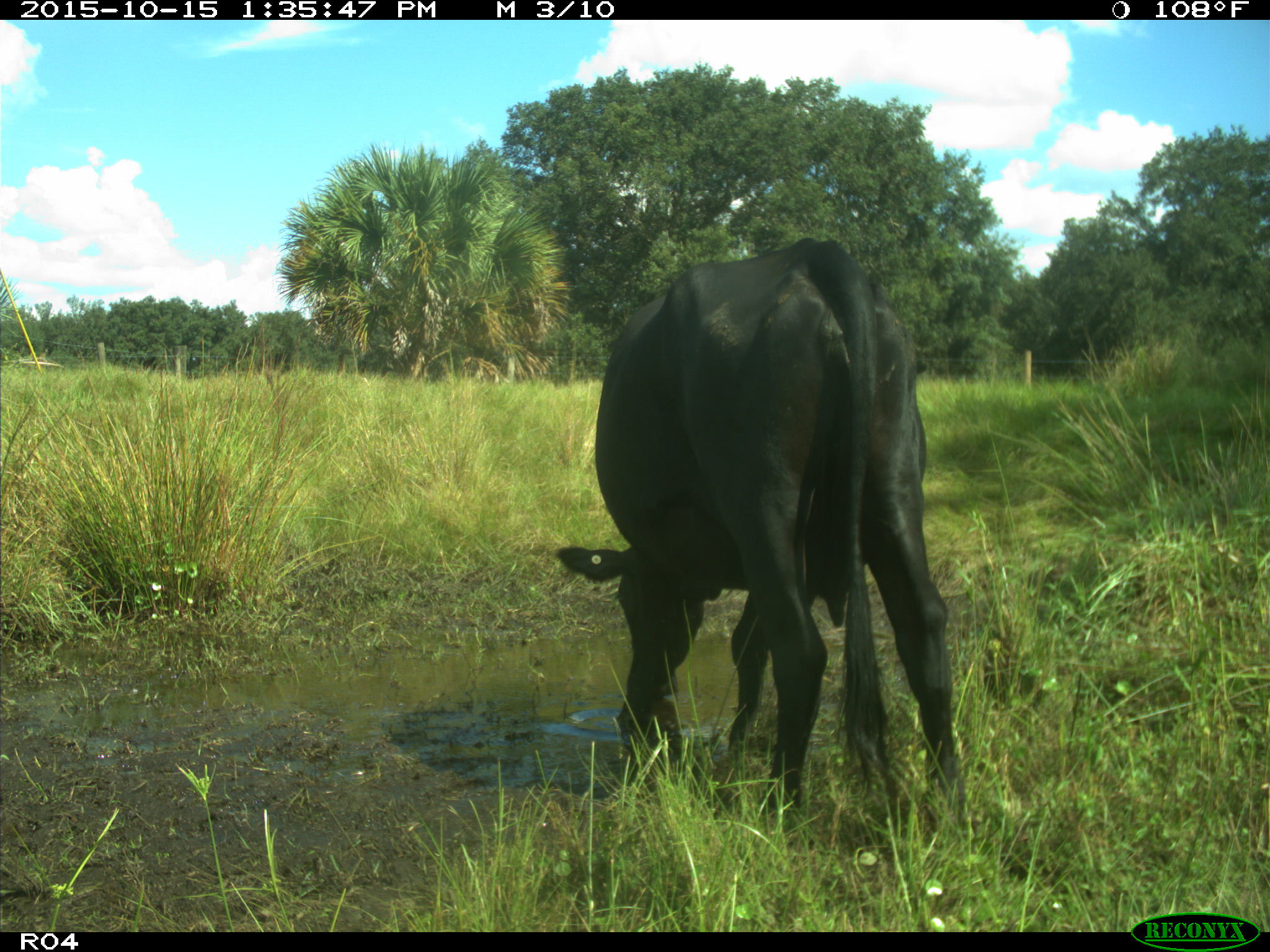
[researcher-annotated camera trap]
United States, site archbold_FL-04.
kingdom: Animalia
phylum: Chordata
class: Mammalia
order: Artiodactyla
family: Bovidae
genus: Bos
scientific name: Bos taurus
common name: domestic cow